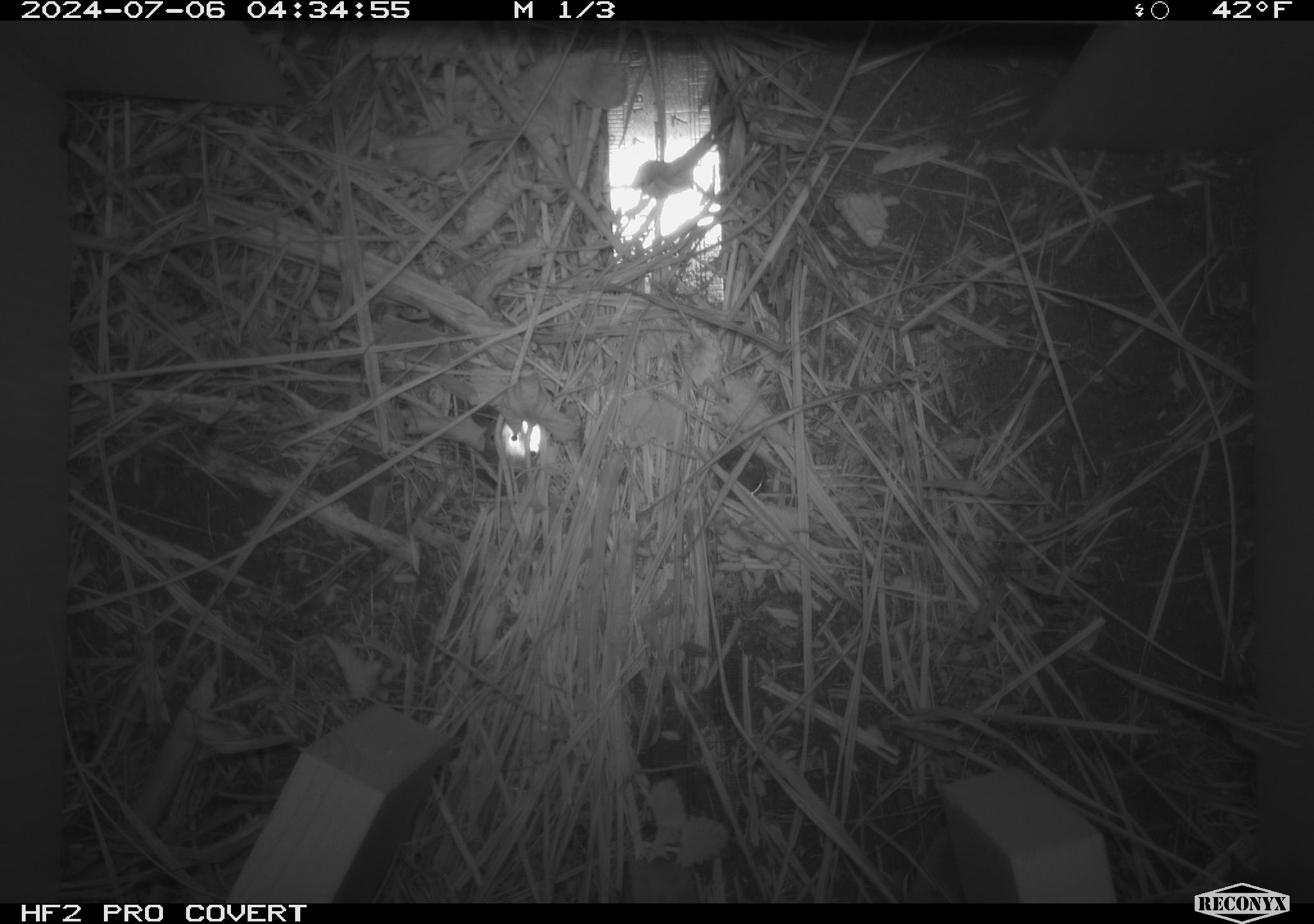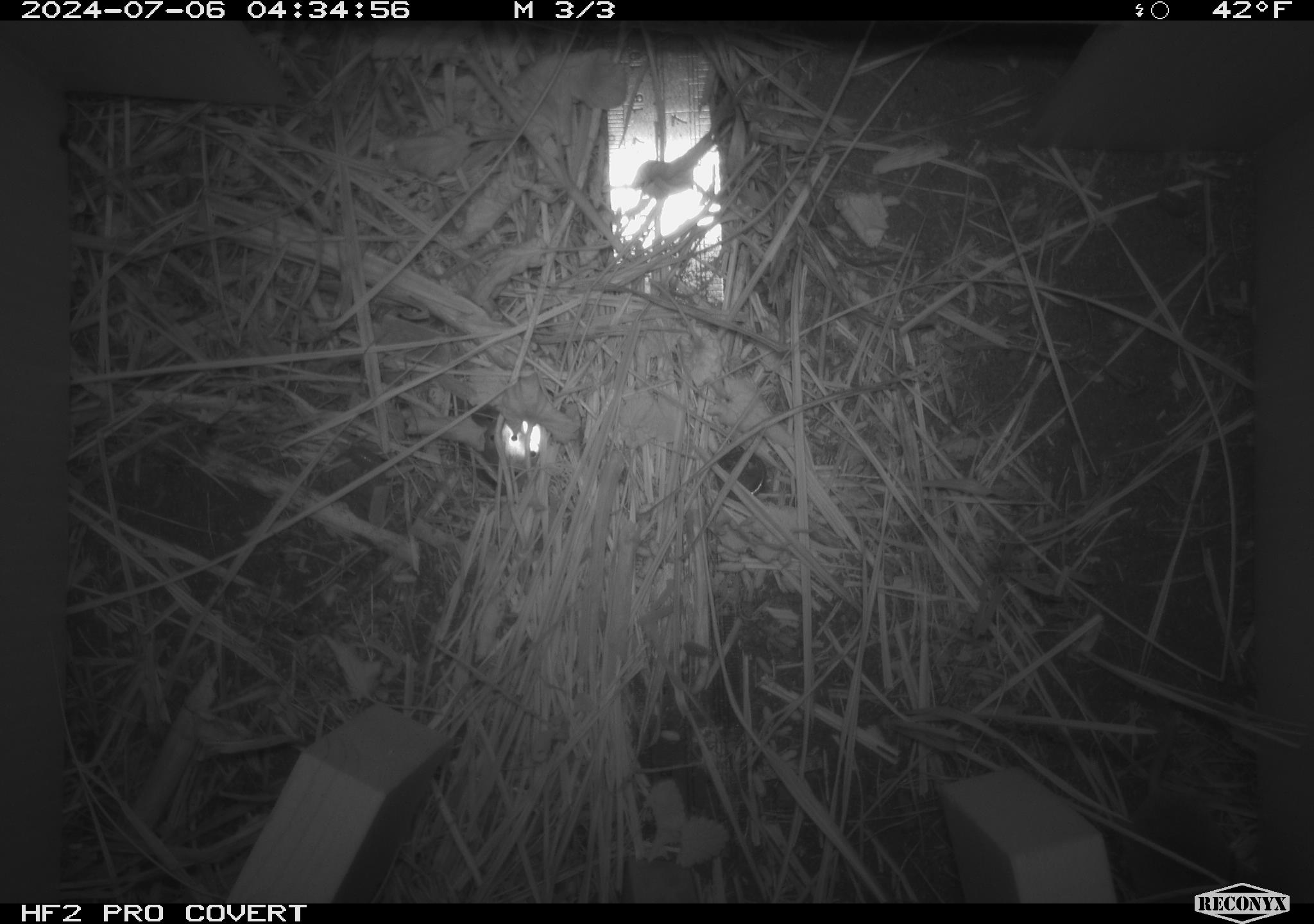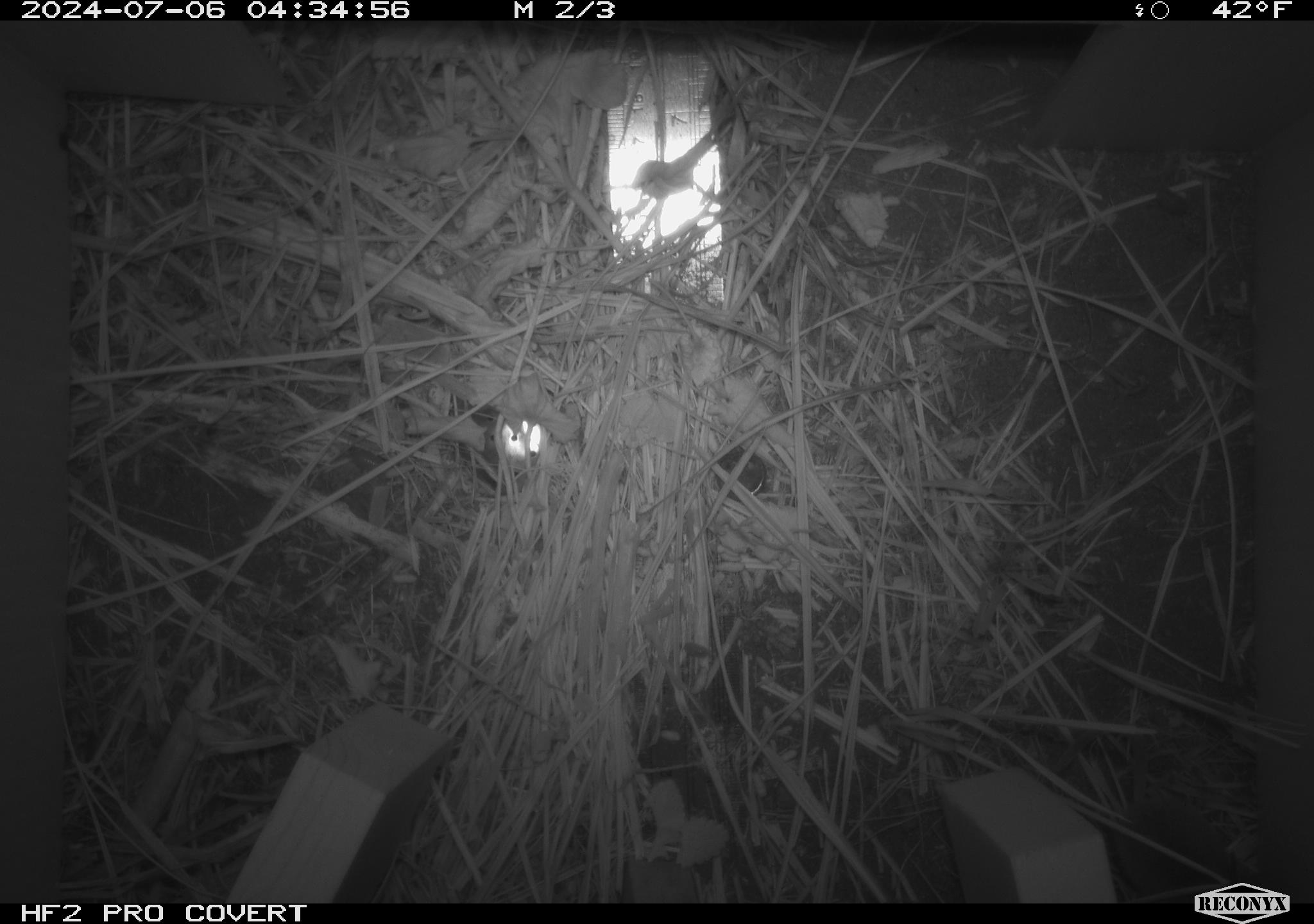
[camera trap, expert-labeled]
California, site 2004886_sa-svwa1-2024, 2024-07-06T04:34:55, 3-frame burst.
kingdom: Animalia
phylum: Chordata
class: Mammalia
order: Eulipotyphla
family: Soricidae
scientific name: Soricidae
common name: shrews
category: soricidae family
Soricidae family (shrews) (Soricidae).